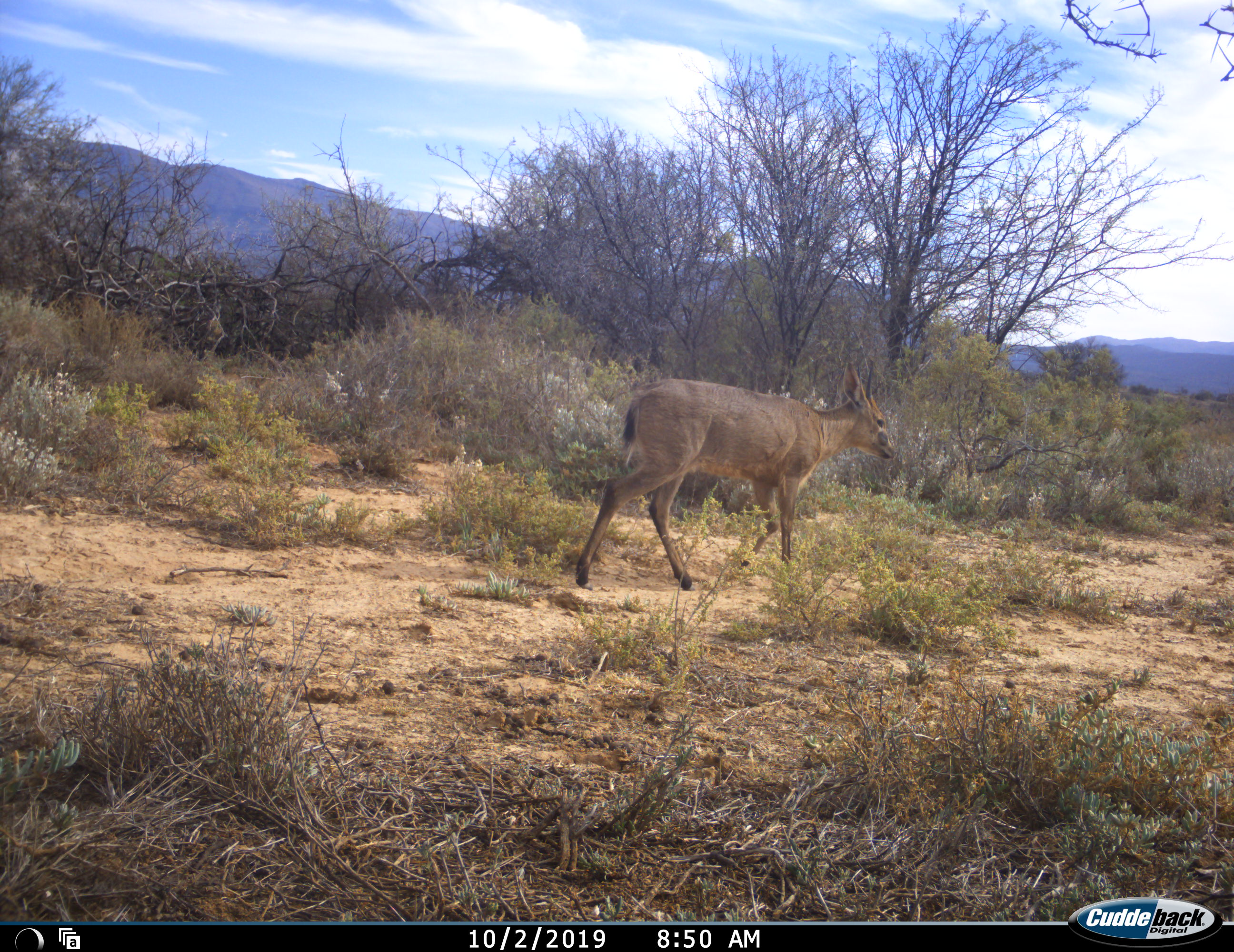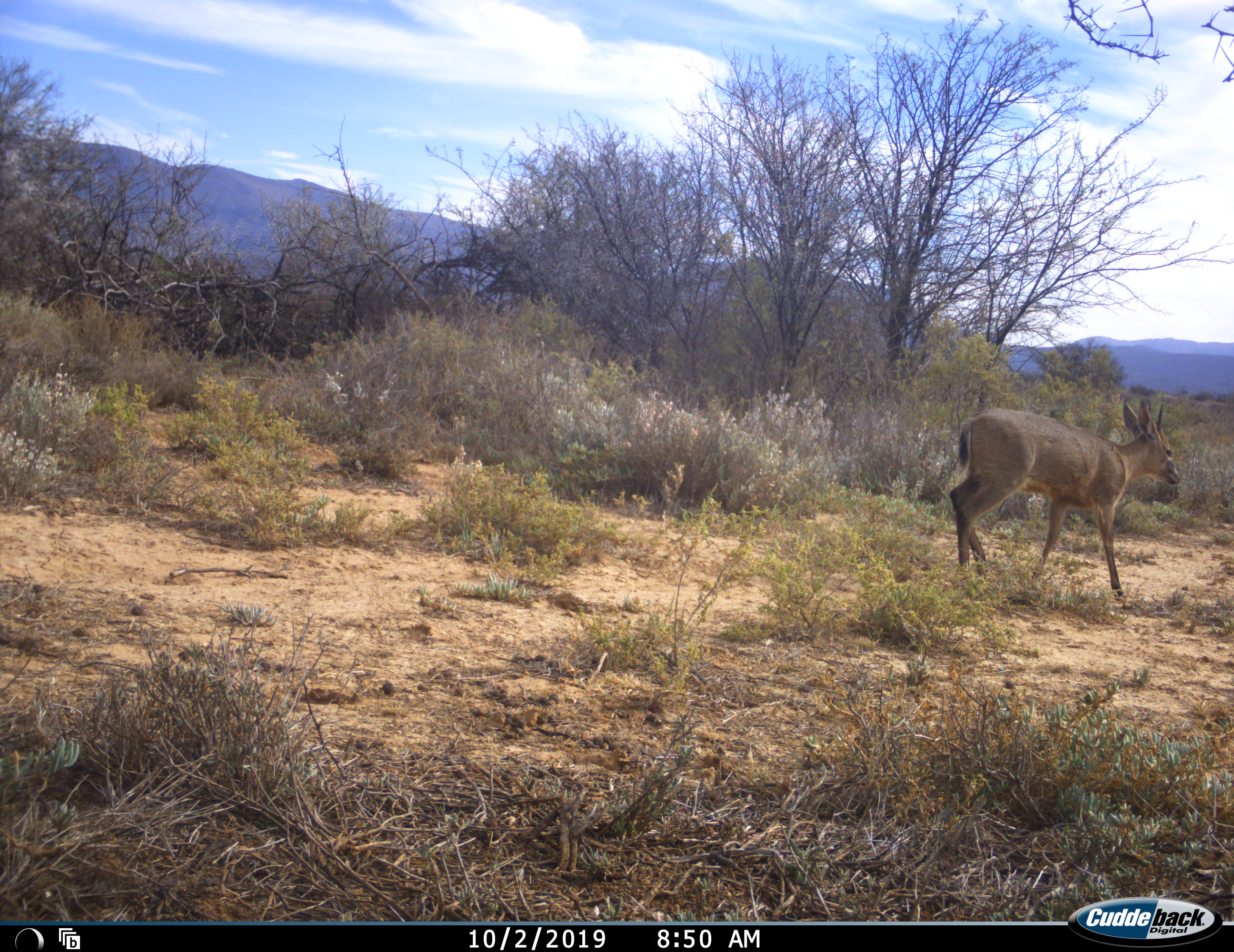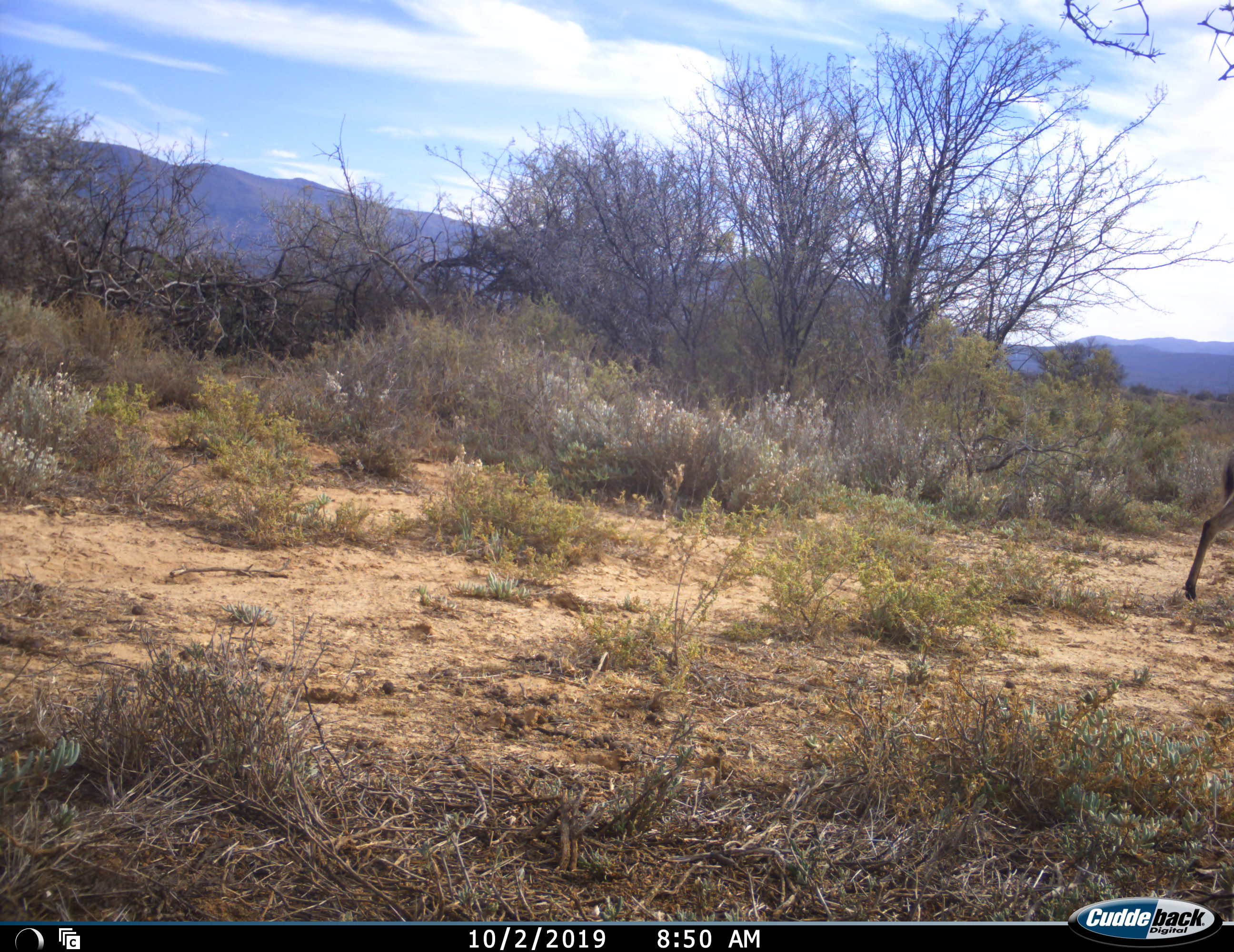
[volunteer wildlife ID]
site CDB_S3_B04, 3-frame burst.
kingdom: Animalia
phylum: Chordata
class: Mammalia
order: Artiodactyla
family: Bovidae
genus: Sylvicapra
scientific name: Sylvicapra grimmia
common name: common duiker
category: duikercommongrey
Duikercommongrey (common duiker) (Sylvicapra grimmia), count 1. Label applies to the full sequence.